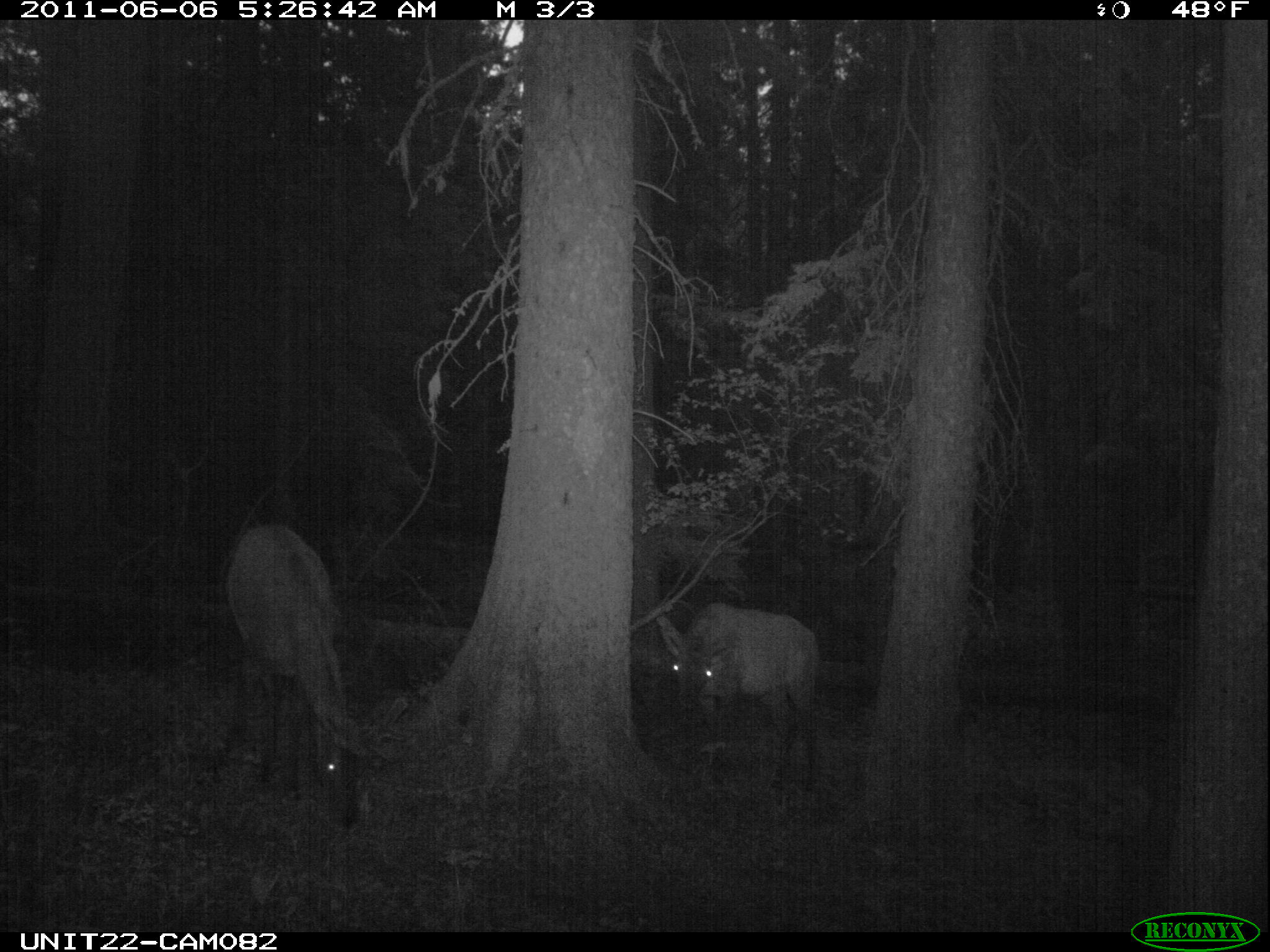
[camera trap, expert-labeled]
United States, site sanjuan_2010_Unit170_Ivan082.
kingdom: Animalia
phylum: Chordata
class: Mammalia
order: Artiodactyla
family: Cervidae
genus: Cervus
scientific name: Cervus elaphus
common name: red deer